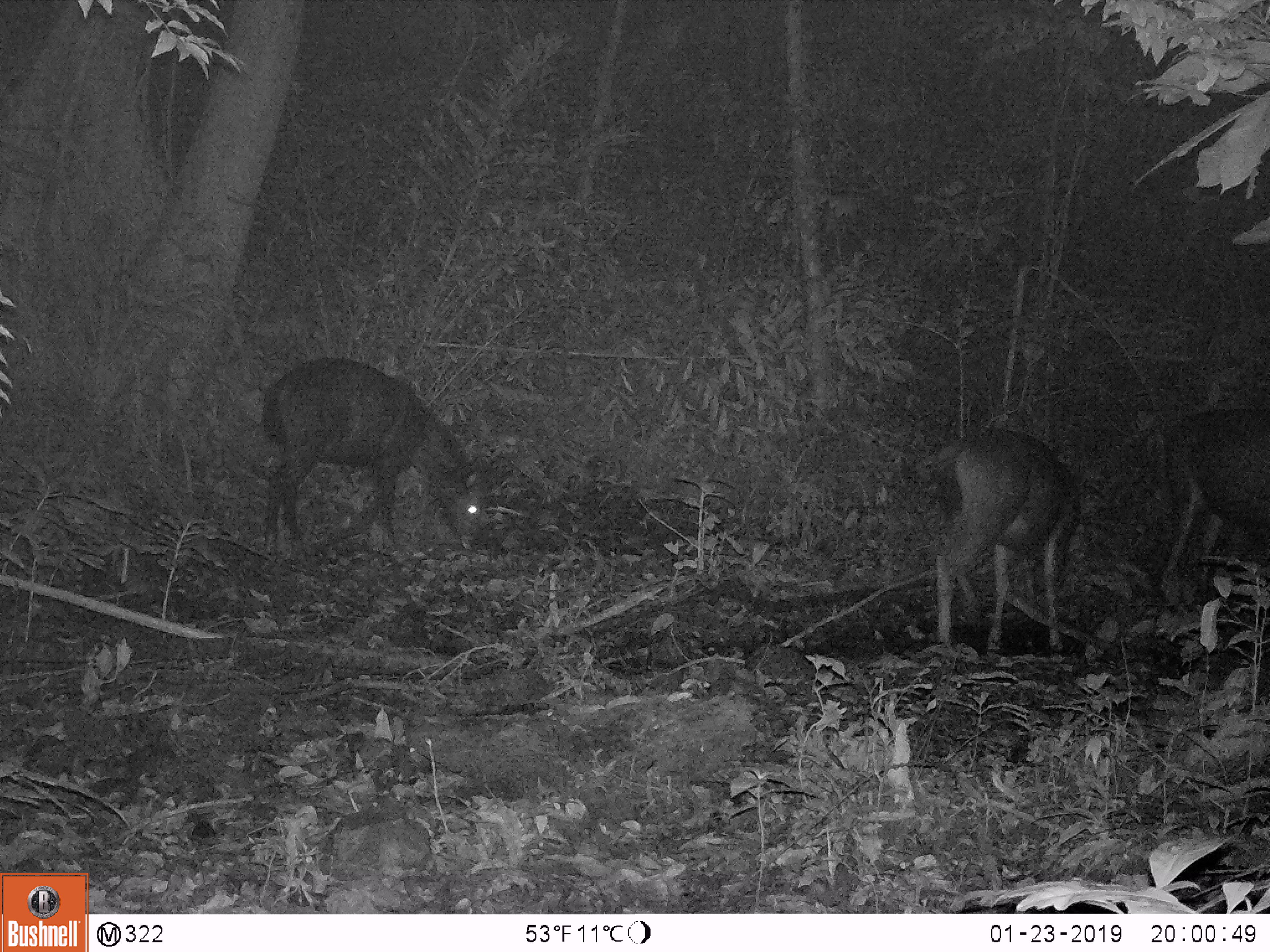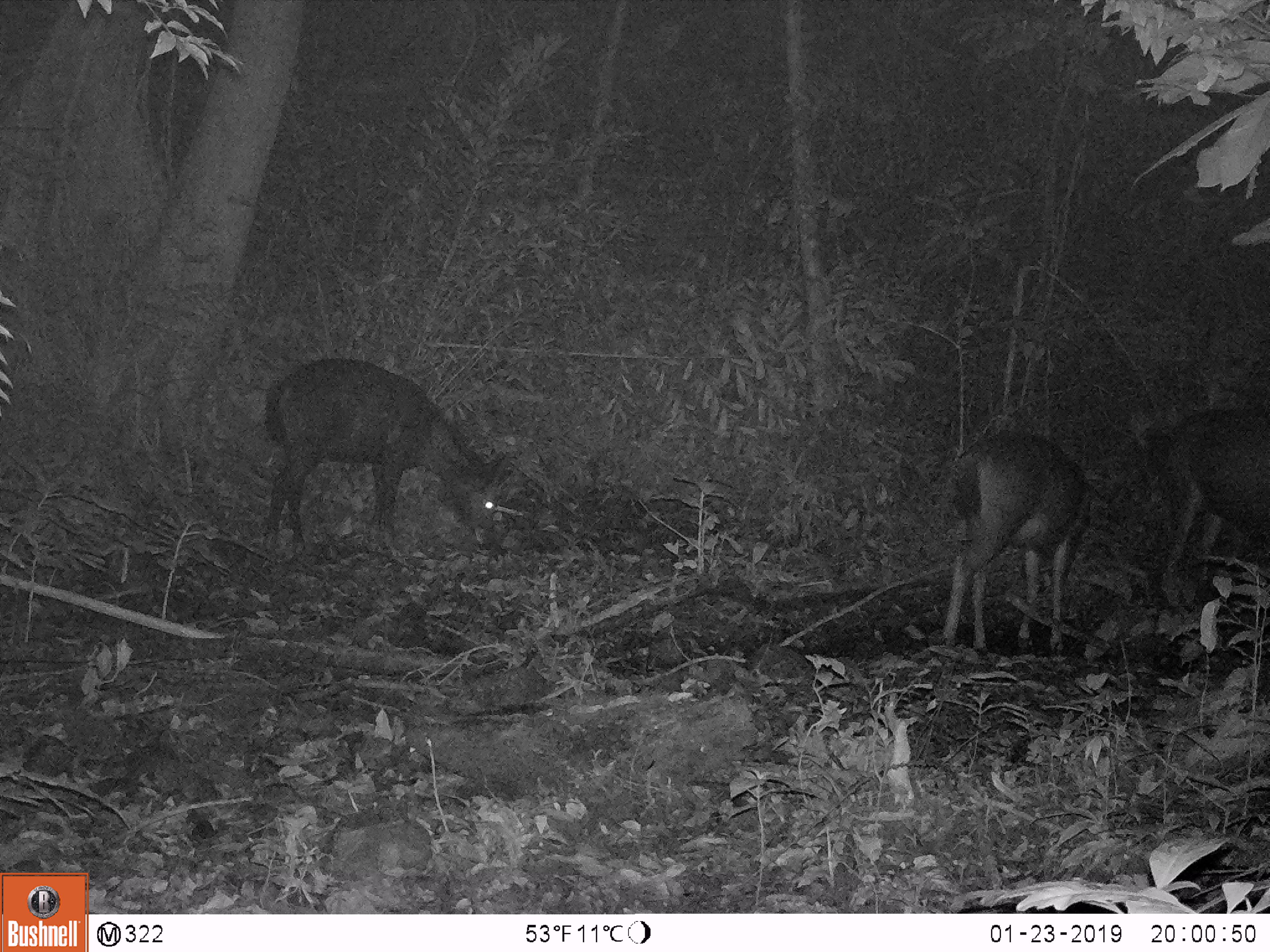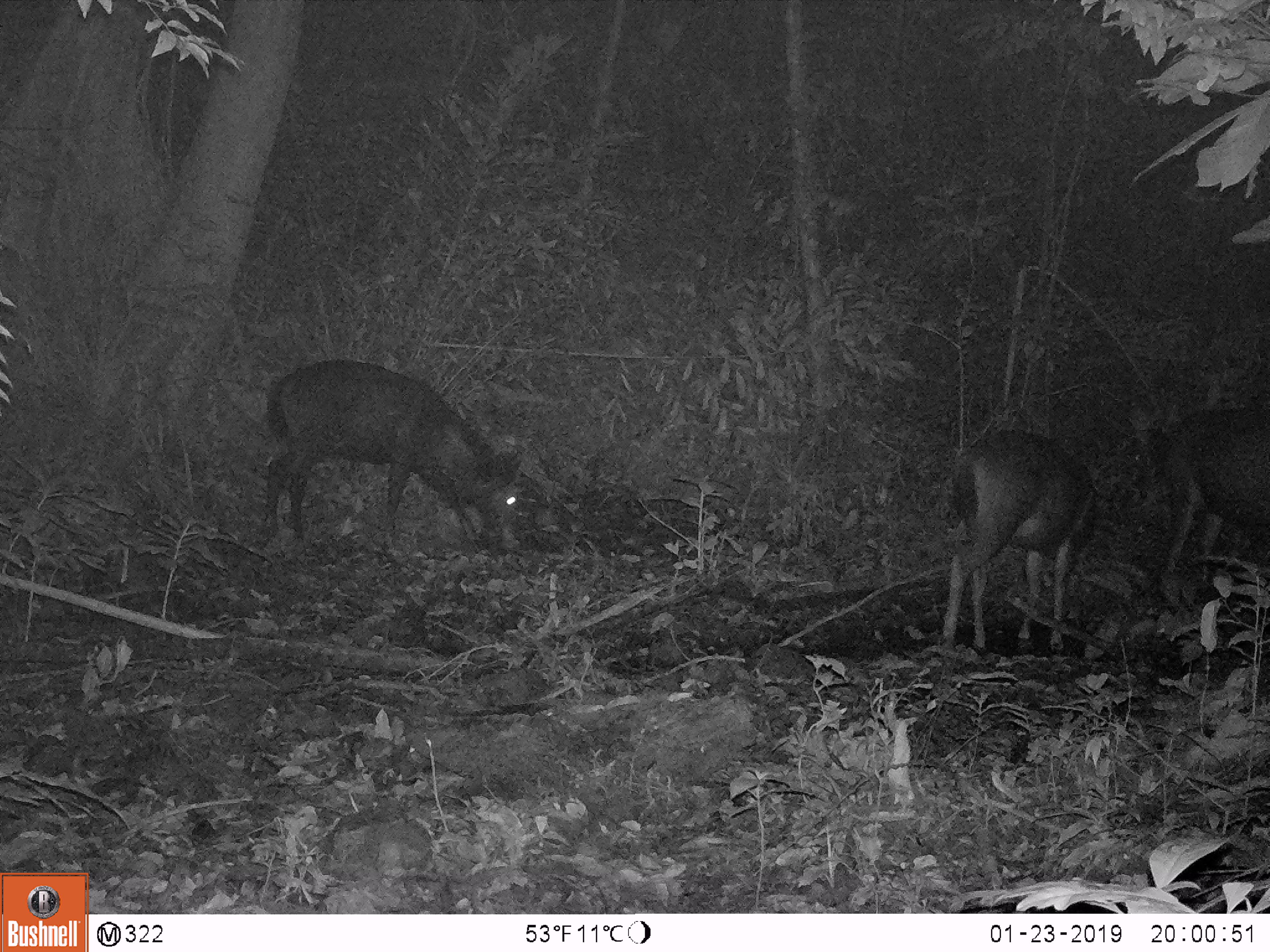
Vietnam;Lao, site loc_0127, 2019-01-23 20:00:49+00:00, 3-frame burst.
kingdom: Animalia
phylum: Chordata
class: Mammalia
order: Artiodactyla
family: Cervidae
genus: Rusa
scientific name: Rusa unicolor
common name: sambar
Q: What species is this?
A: Sambar (Rusa unicolor).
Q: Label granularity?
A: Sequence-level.